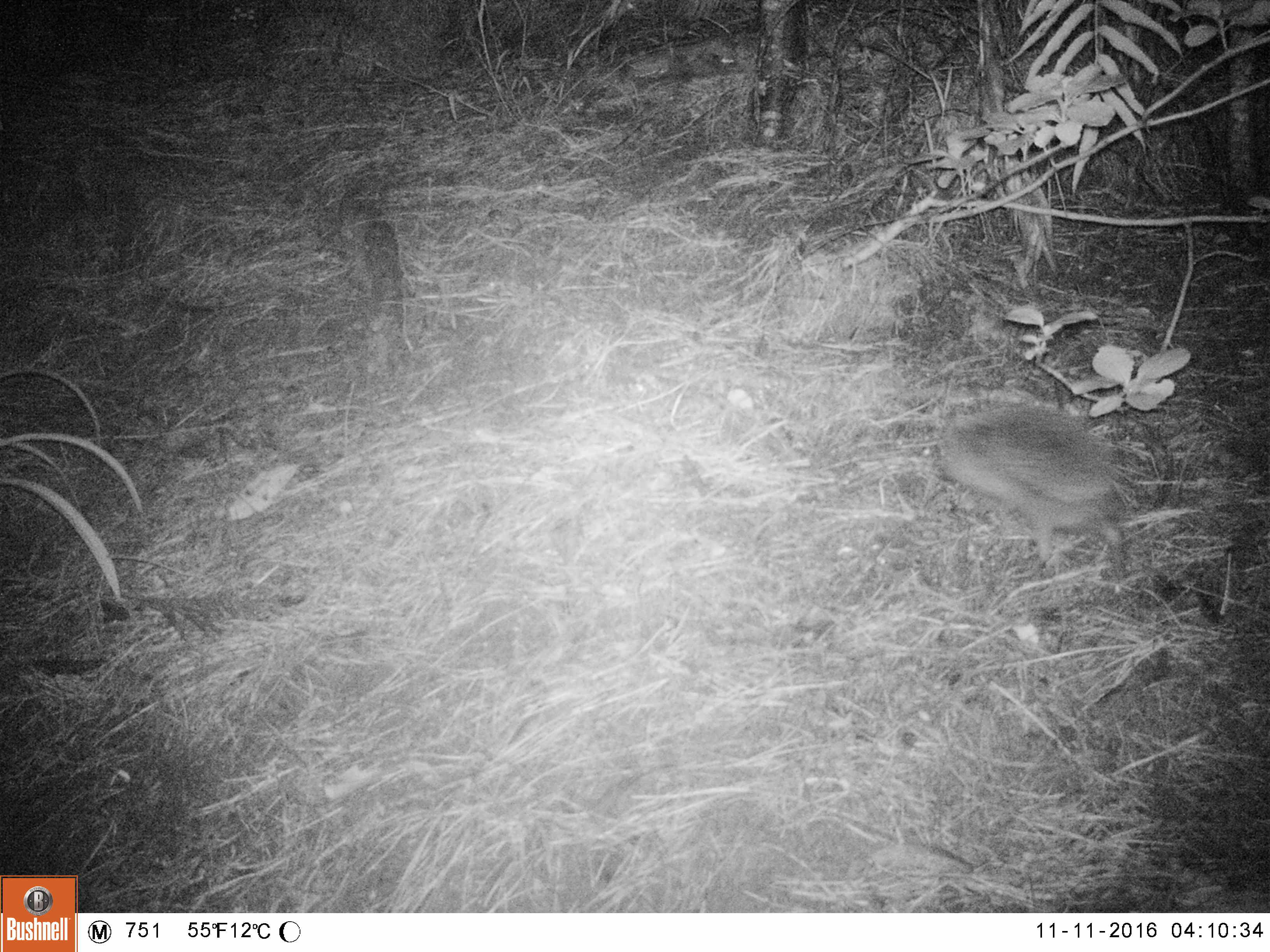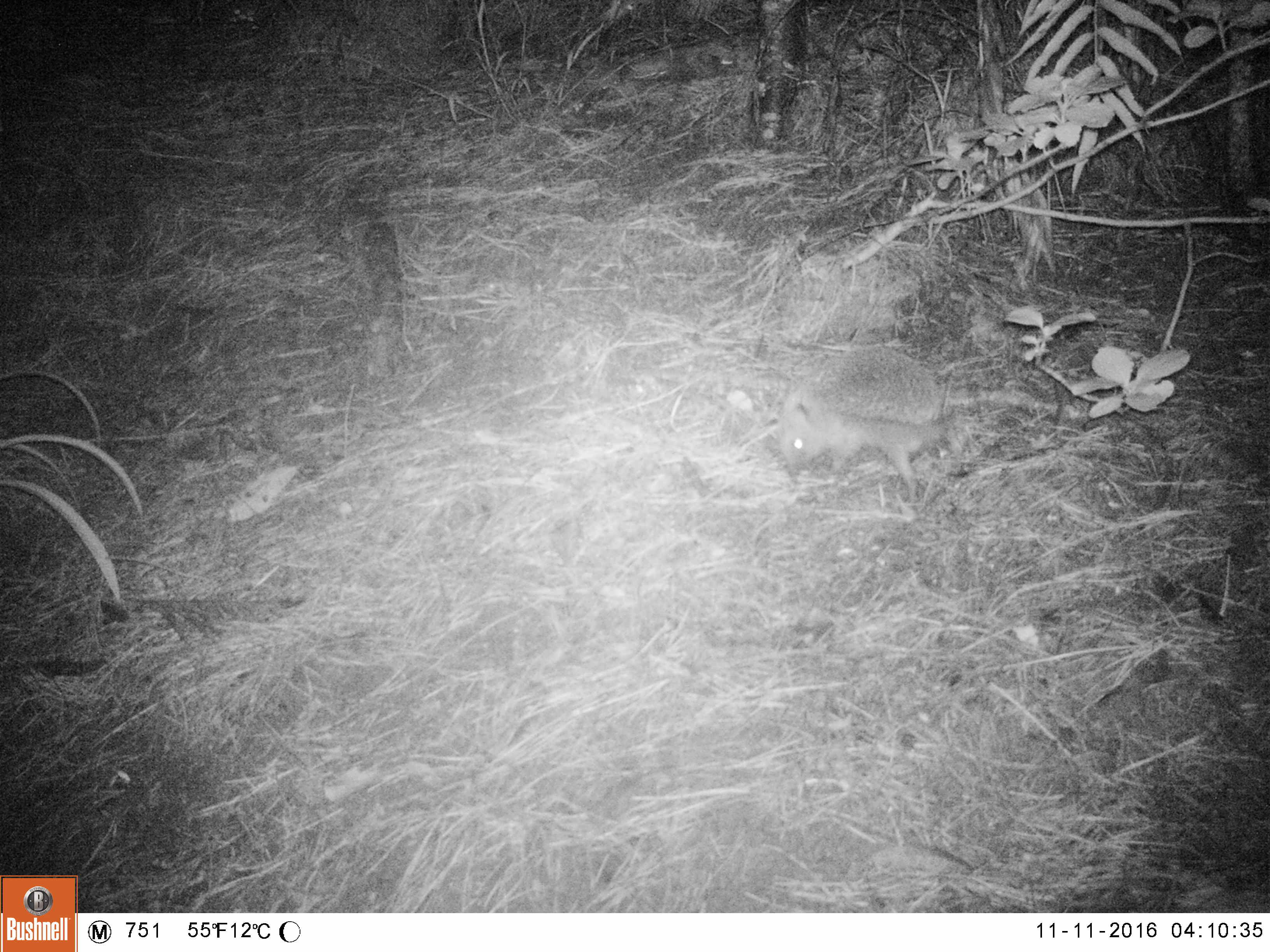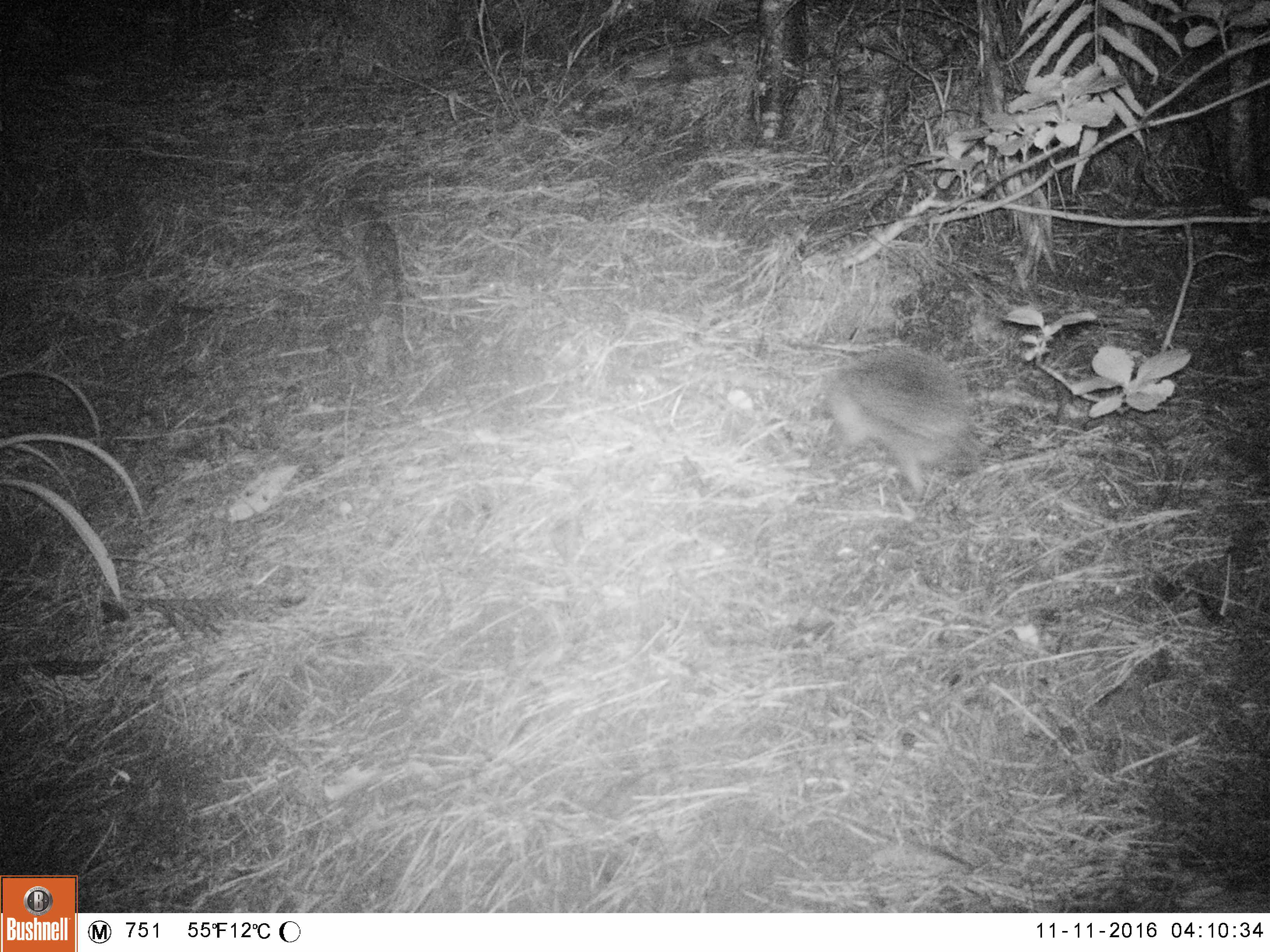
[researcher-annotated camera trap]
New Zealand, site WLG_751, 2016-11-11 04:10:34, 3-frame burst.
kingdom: Animalia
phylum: Chordata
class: Mammalia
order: Eulipotyphla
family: Erinaceidae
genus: Erinaceus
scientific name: Erinaceus europaeus europaeus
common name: european hedgehog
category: hedgehog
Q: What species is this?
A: Hedgehog (european hedgehog) (Erinaceus europaeus europaeus).